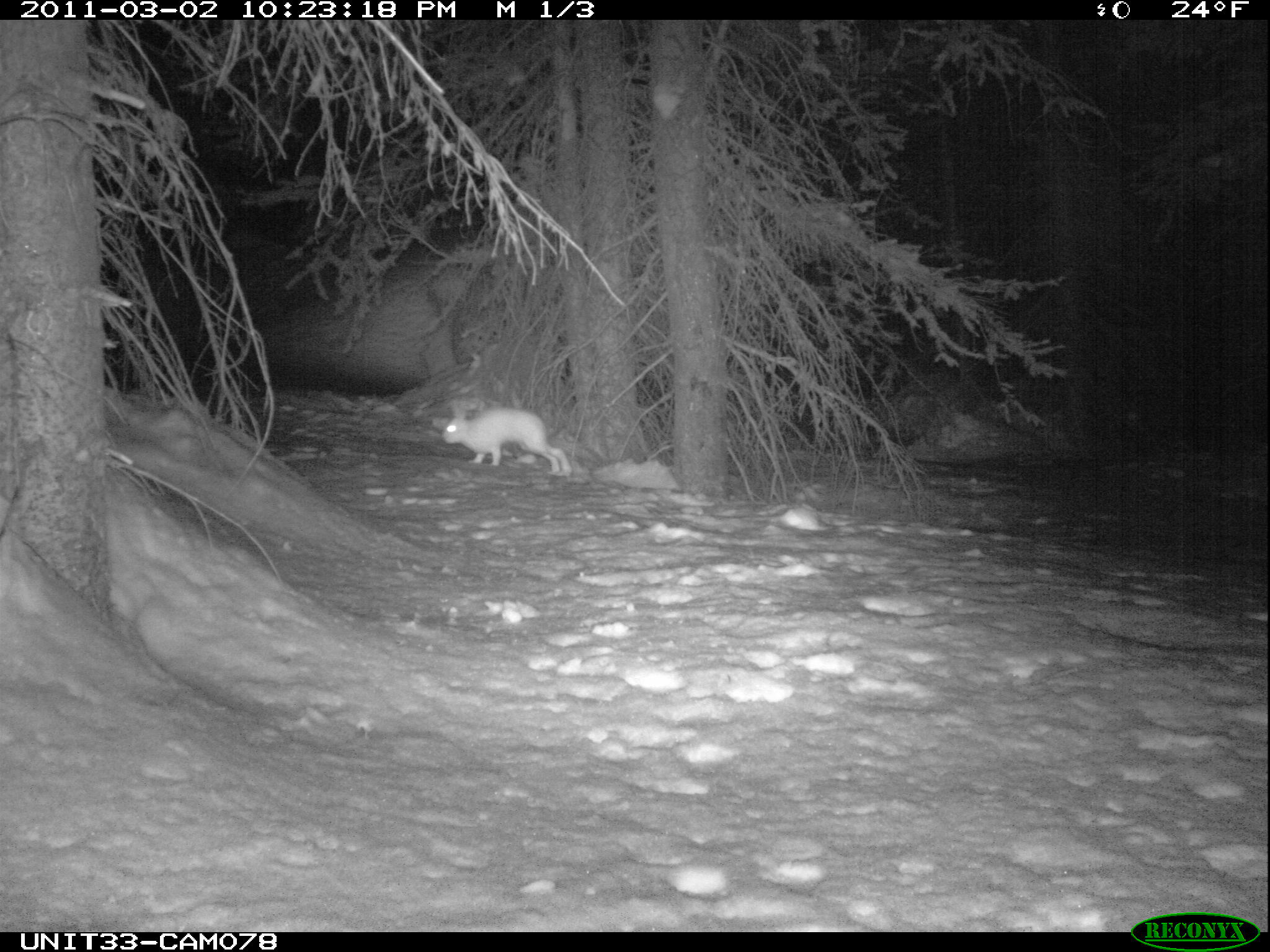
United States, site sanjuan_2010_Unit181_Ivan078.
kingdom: Animalia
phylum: Chordata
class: Mammalia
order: Lagomorpha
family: Leporidae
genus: Lepus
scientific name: Lepus americanus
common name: snowshoe hare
Lepus americanus (snowshoe hare).